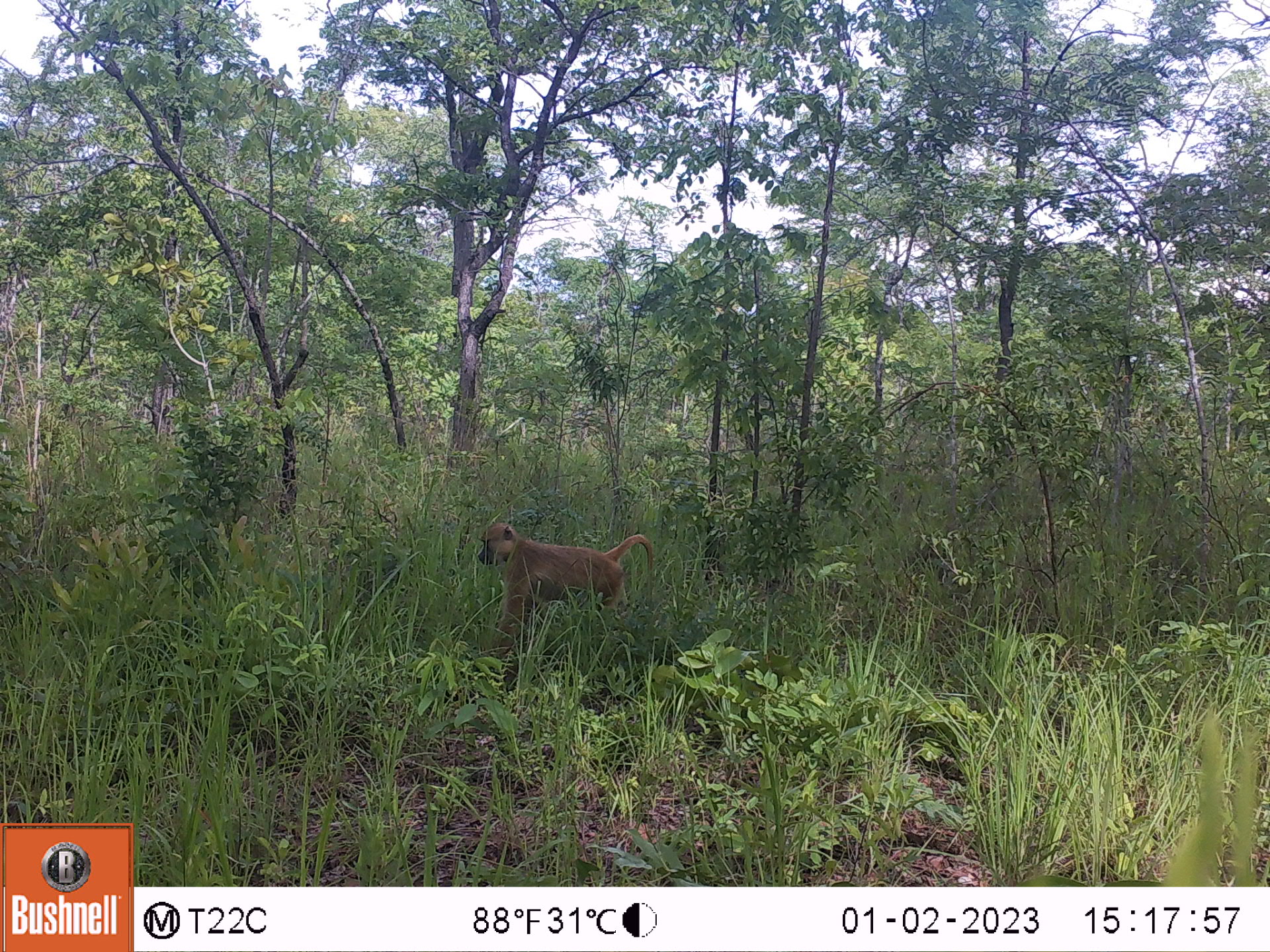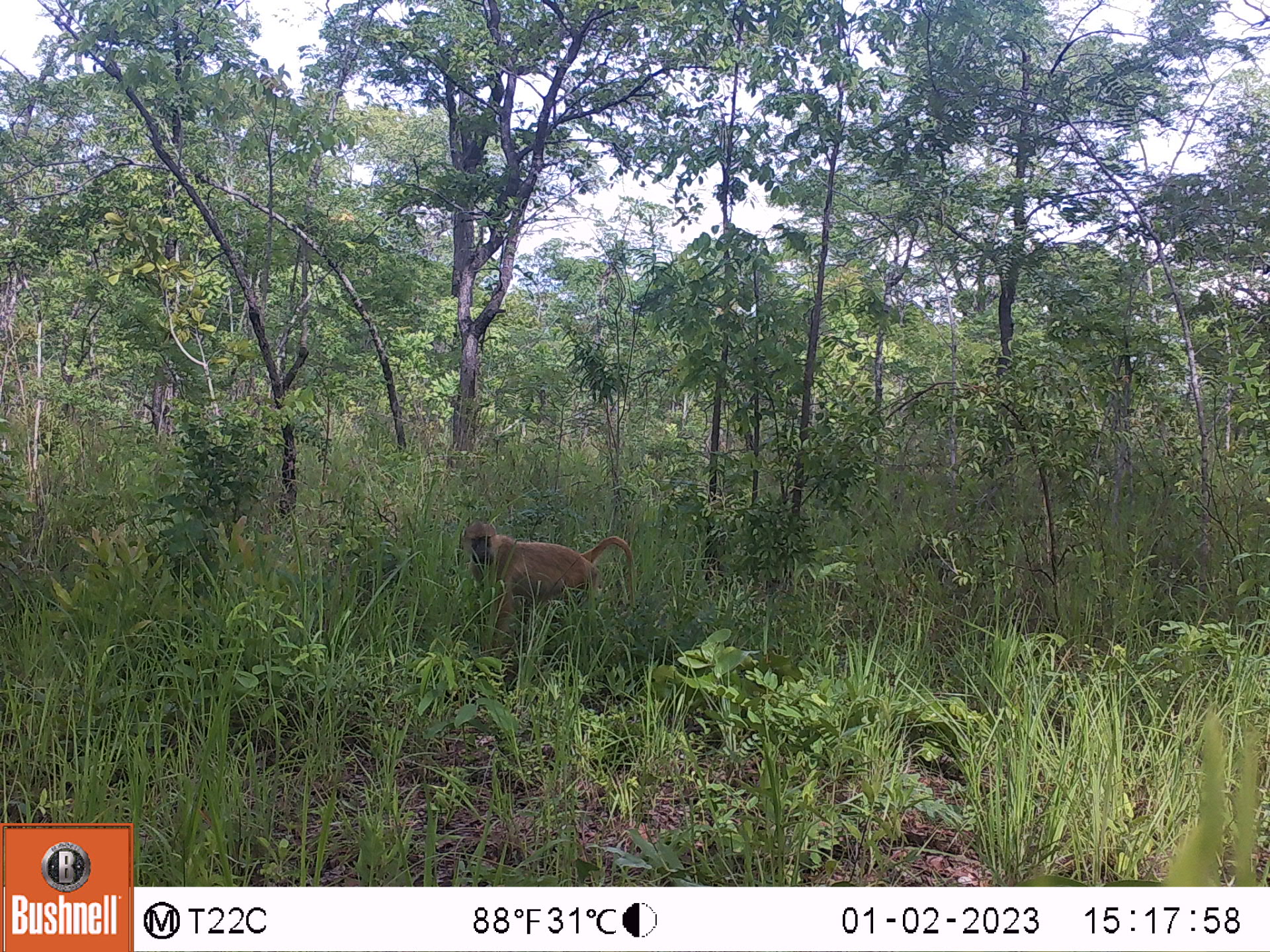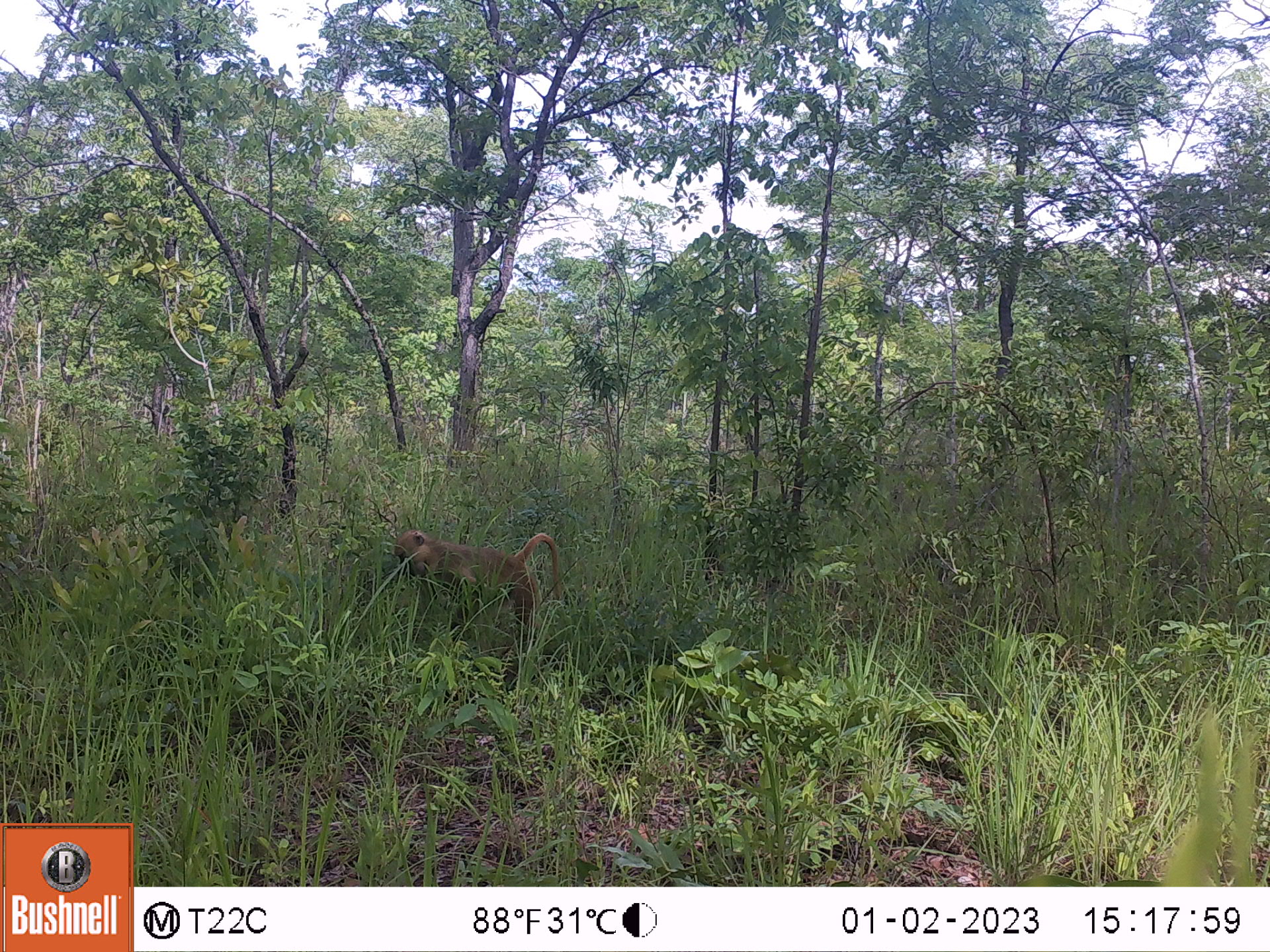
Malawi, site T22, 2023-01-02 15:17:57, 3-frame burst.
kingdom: Animalia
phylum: Chordata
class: Mammalia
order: Primates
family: Cercopithecidae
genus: Papio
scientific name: Papio cynocephalus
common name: yellow baboon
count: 1